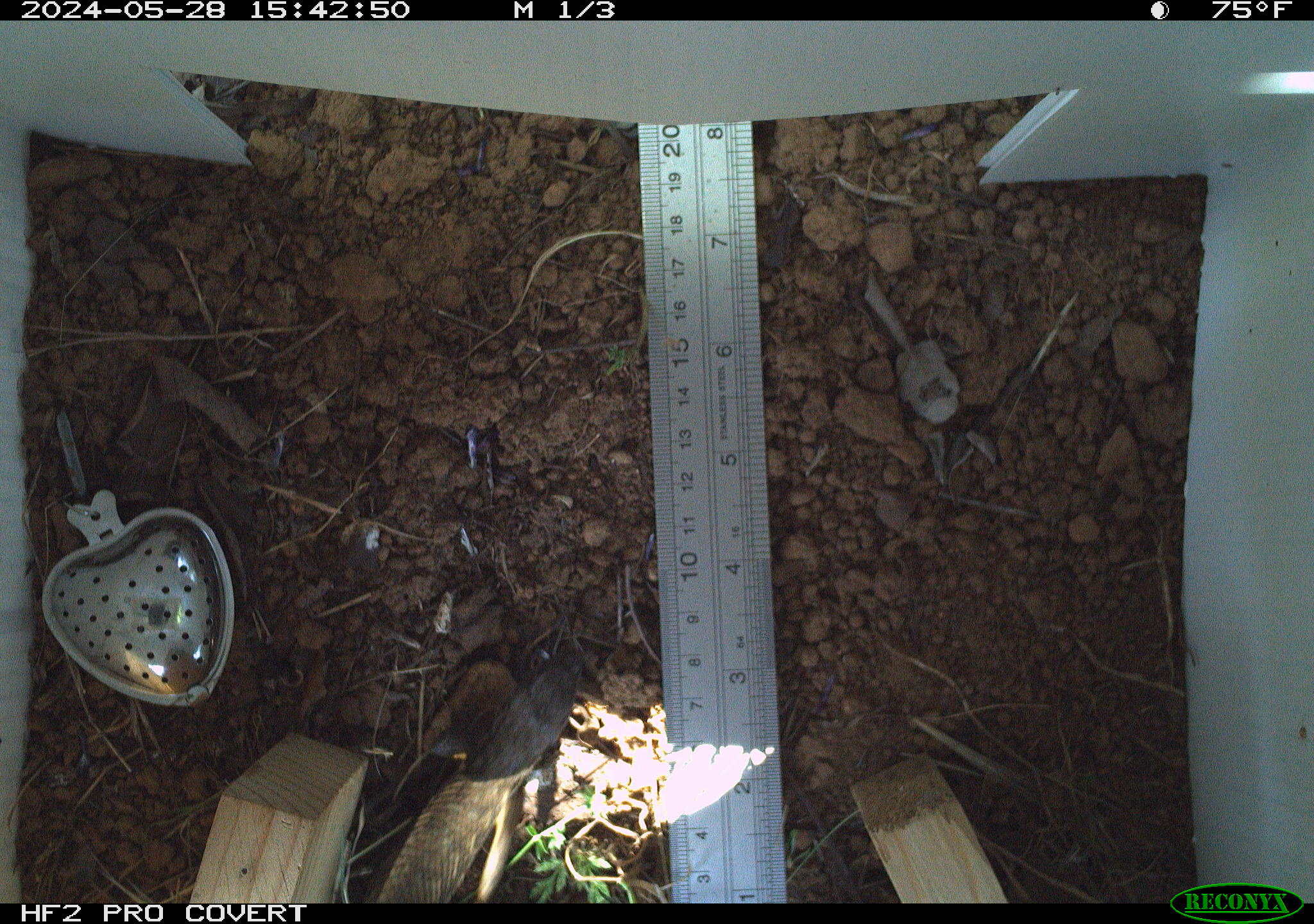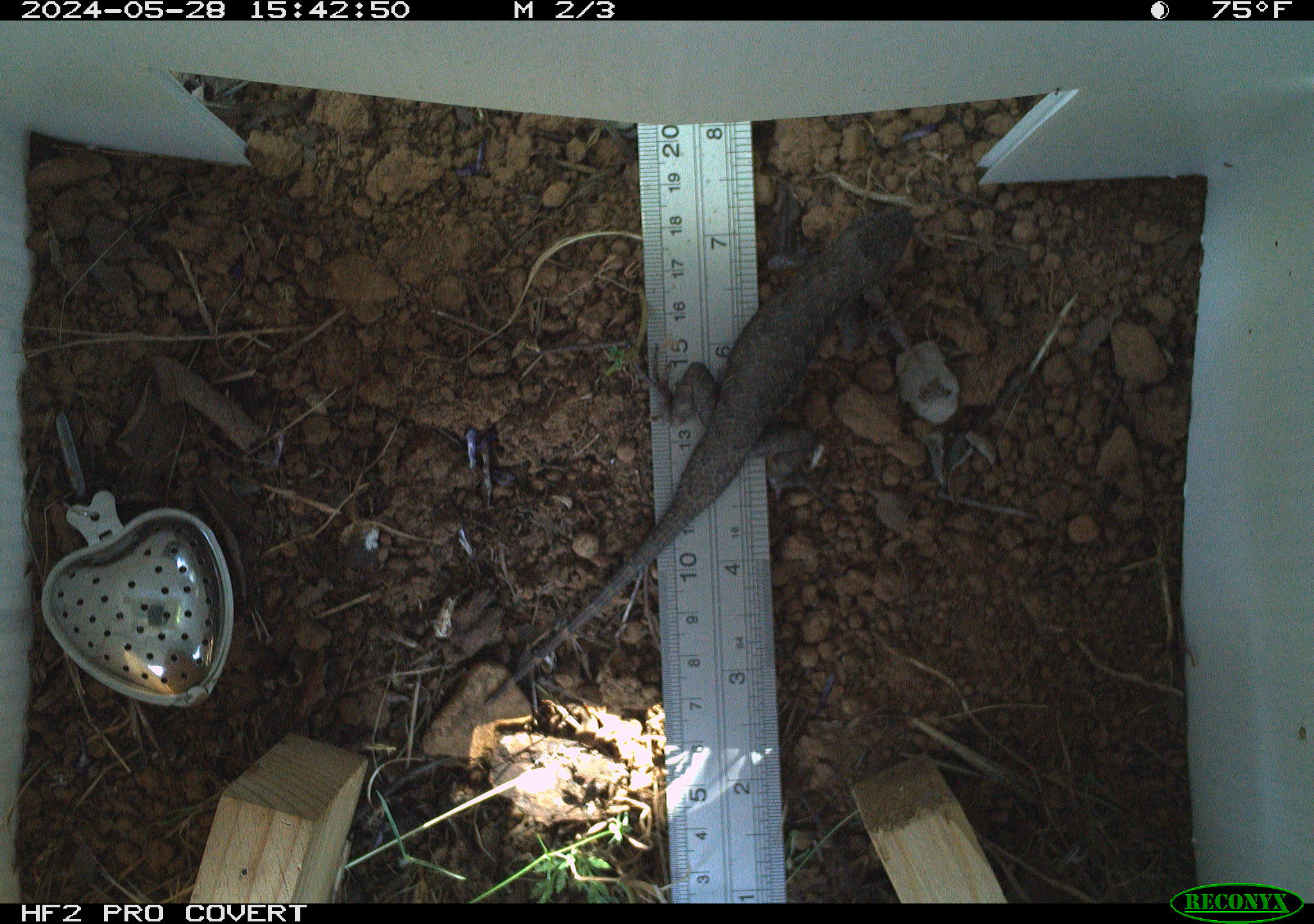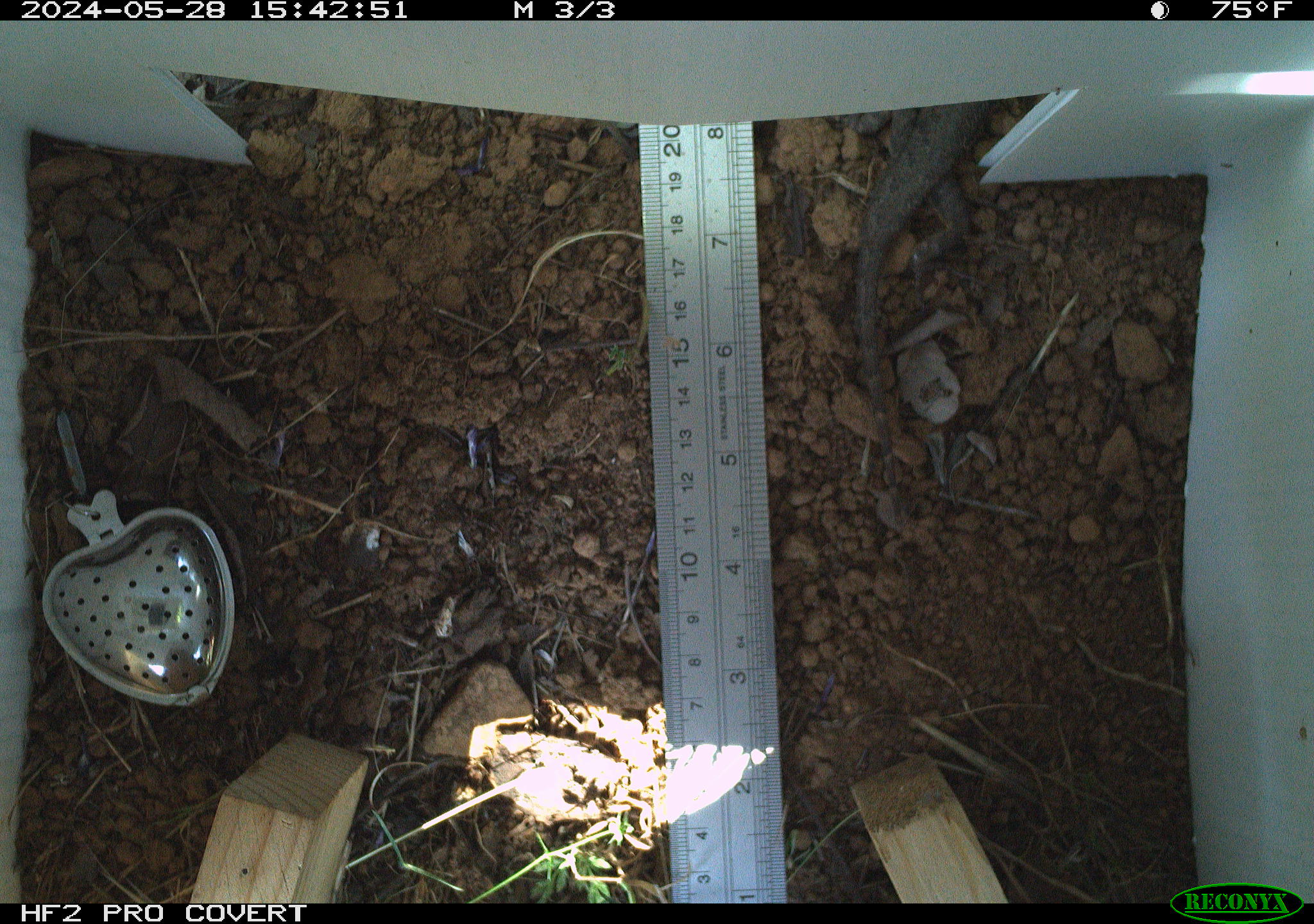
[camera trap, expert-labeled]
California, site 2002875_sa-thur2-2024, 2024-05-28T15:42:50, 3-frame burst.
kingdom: Animalia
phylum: Chordata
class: Reptilia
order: Squamata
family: Phrynosomatidae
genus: Sceloporus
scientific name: Sceloporus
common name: spiny lizards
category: sceloporus species